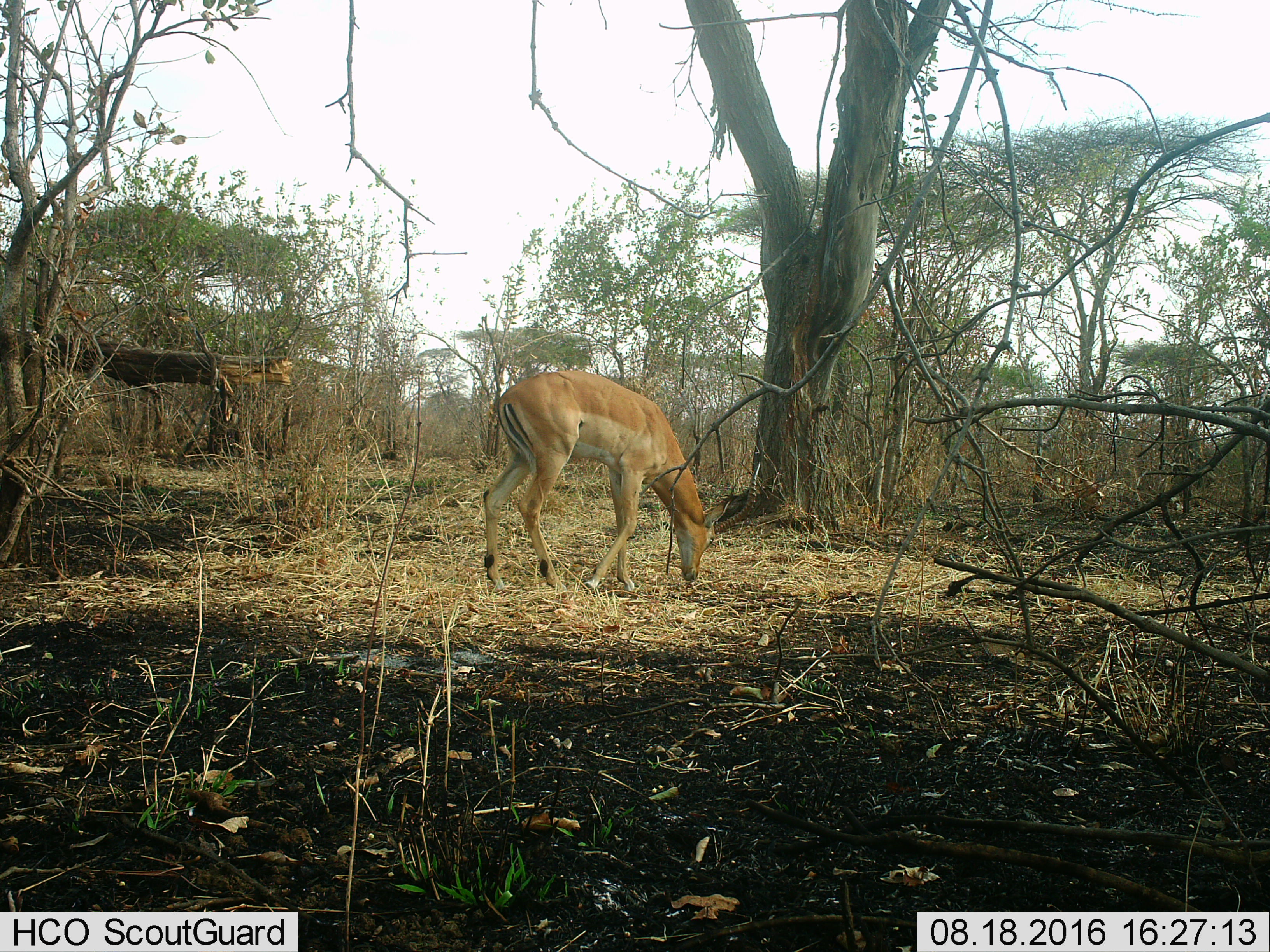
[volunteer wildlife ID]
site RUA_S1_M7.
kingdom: Animalia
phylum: Chordata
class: Mammalia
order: Artiodactyla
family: Bovidae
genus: Aepyceros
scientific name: Aepyceros melampus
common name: impala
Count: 1.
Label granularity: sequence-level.